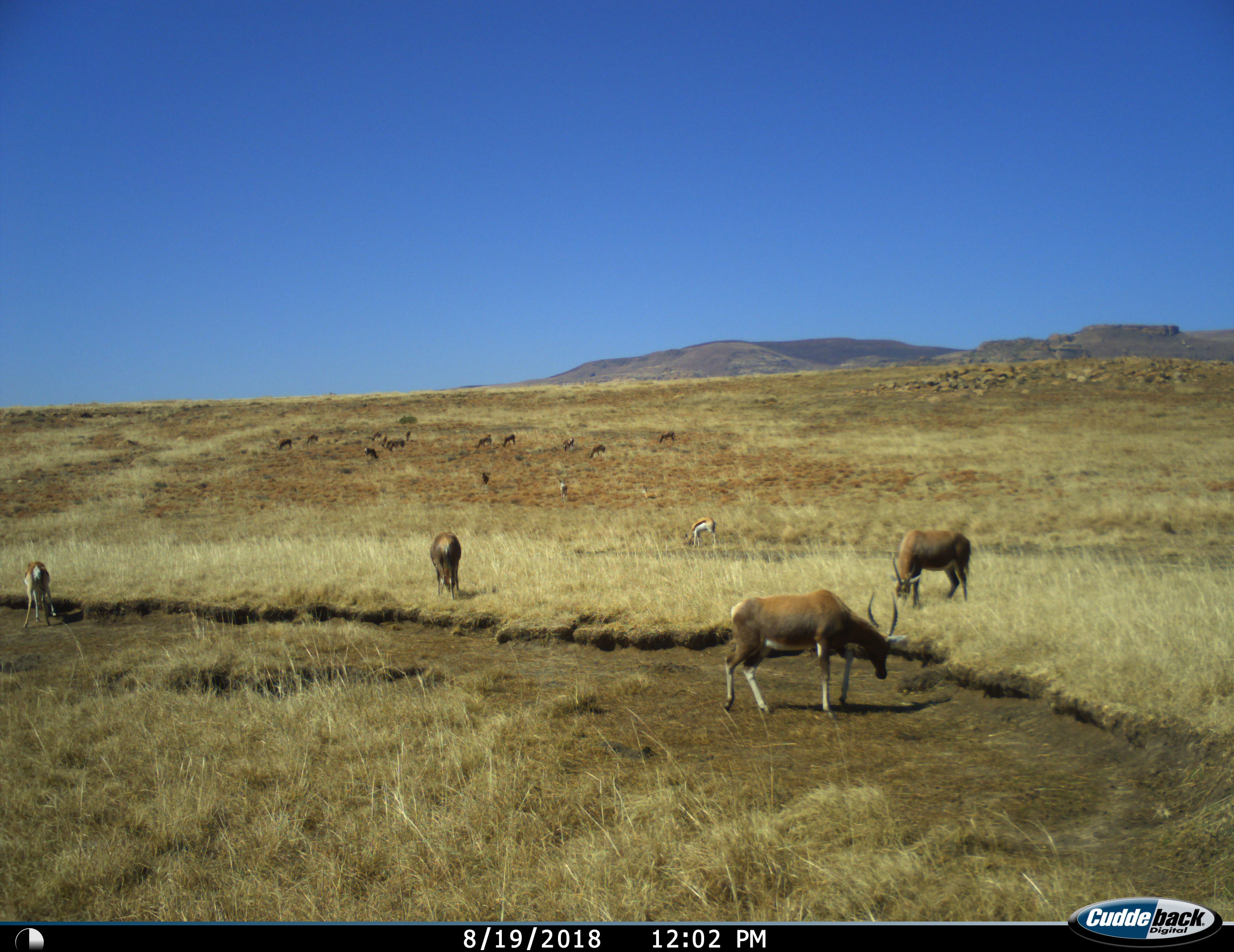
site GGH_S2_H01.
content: unidentified animal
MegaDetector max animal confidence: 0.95